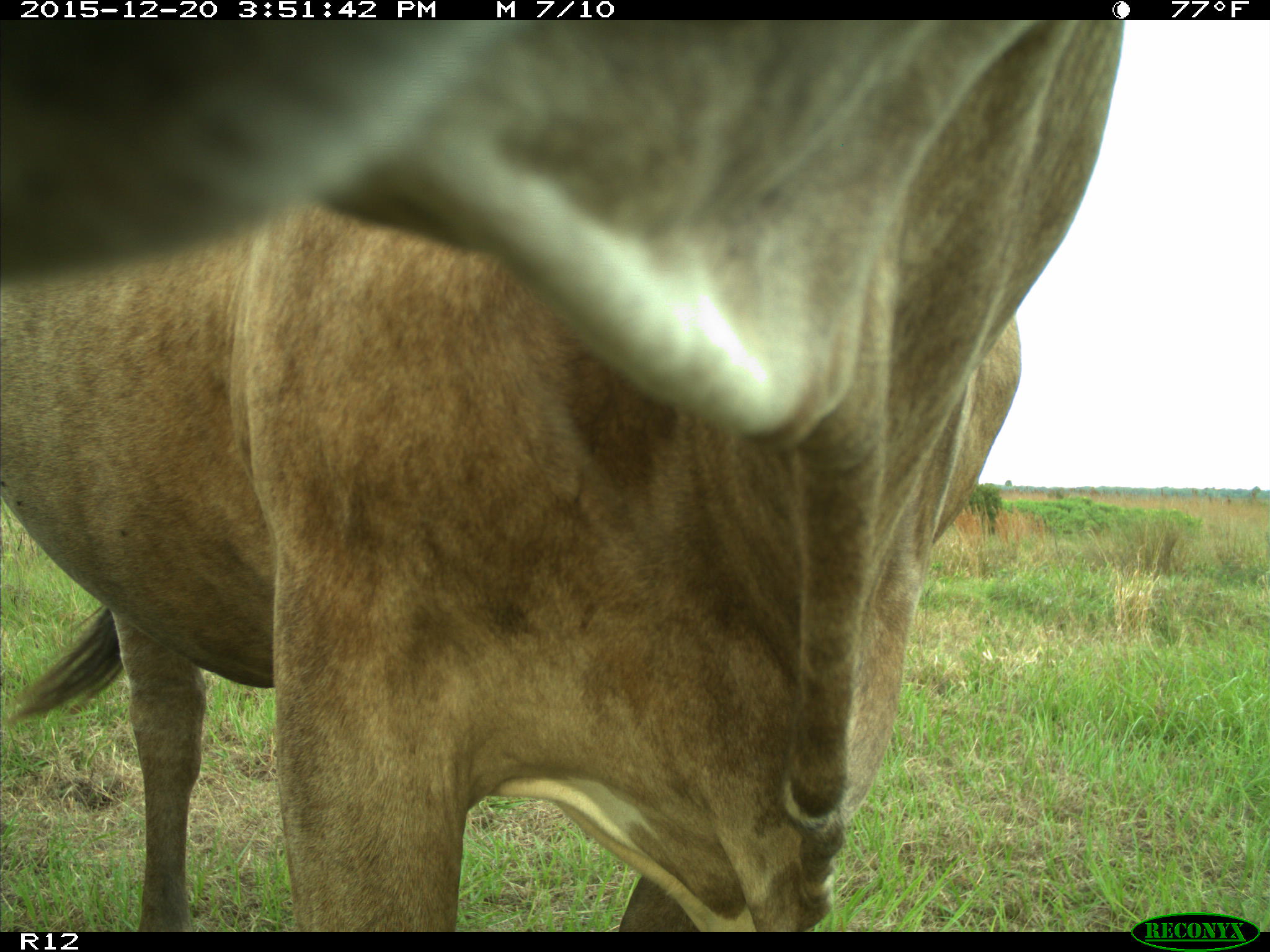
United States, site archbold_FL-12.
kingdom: Animalia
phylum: Chordata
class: Mammalia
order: Artiodactyla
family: Bovidae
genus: Bos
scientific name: Bos taurus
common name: domestic cow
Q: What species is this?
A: Bos taurus (domestic cow).